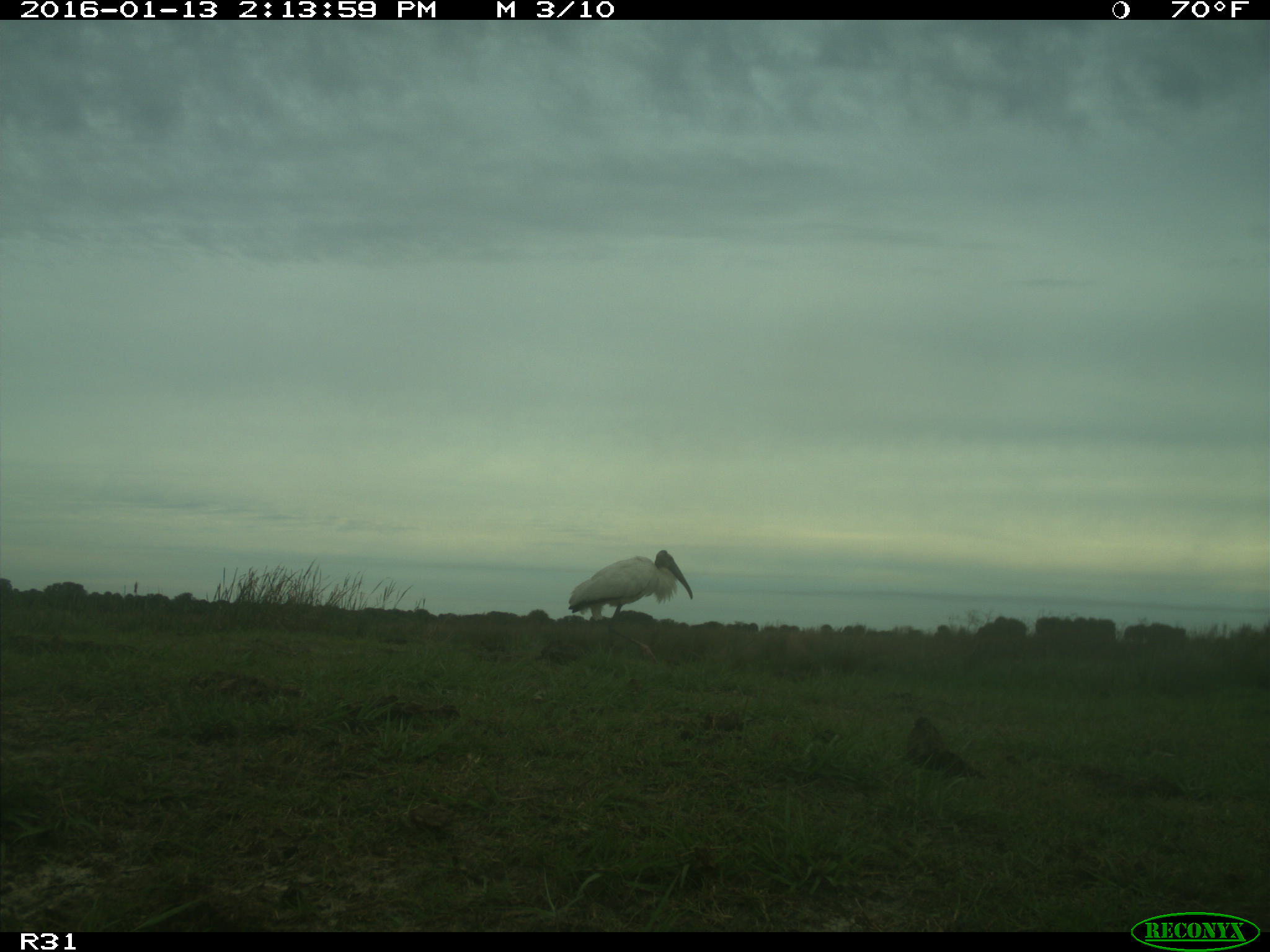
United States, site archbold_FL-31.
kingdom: Animalia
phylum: Chordata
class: Aves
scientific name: Aves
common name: birds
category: unidentified bird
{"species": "unidentified bird (birds) (Aves)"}